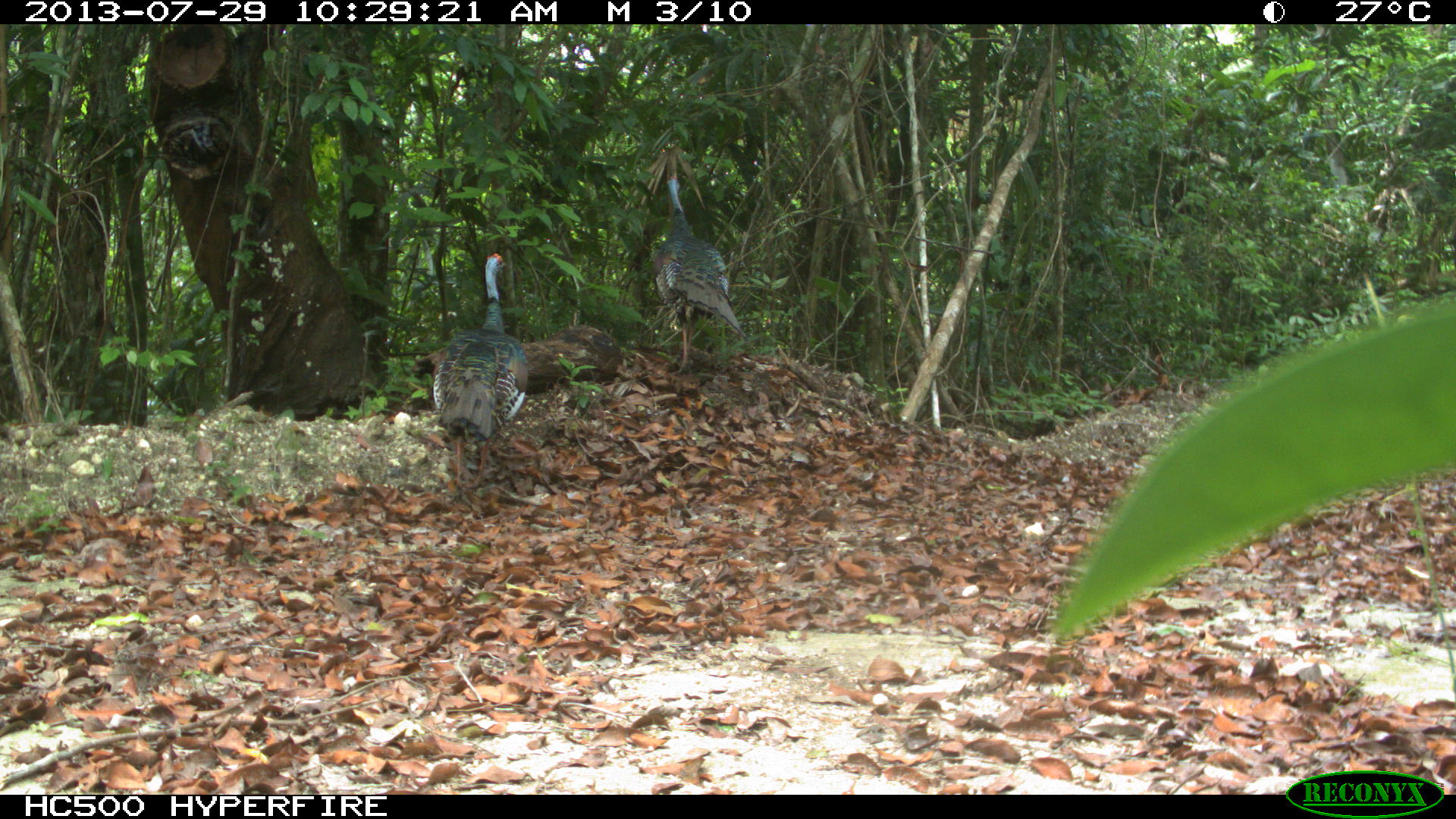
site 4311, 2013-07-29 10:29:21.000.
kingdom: Animalia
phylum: Chordata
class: Aves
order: Galliformes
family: Phasianidae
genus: Meleagris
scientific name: Meleagris ocellata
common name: ocellated turkey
Meleagris ocellata (ocellated turkey), count 2.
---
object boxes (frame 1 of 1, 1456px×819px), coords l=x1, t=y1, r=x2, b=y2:
meleagris ocellata: l=431, t=252, r=530, b=492; l=648, t=174, r=748, b=377